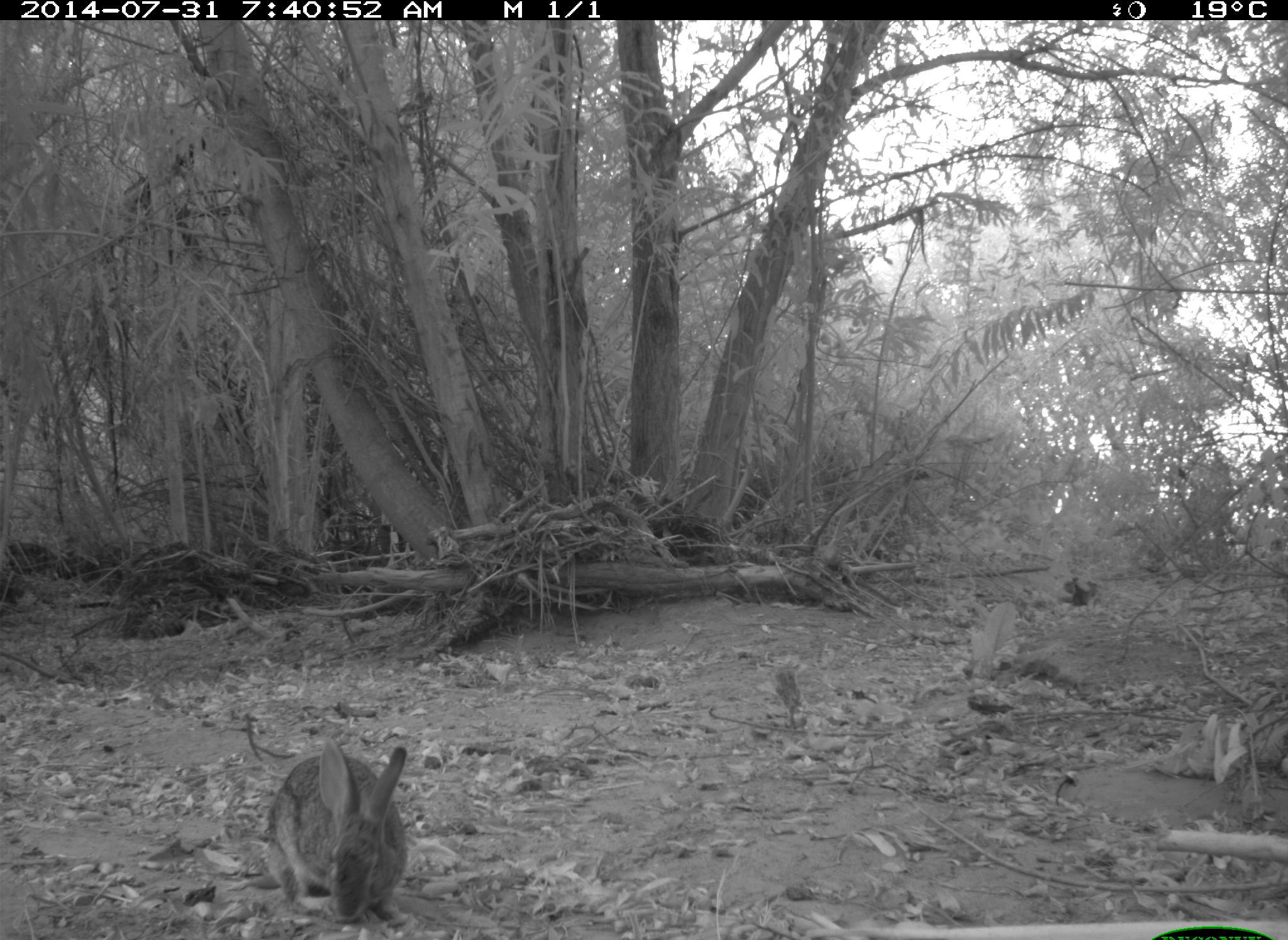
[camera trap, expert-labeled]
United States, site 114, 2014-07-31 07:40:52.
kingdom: Animalia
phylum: Chordata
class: Mammalia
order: Lagomorpha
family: Leporidae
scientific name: Leporidae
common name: rabbits and hares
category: rabbit